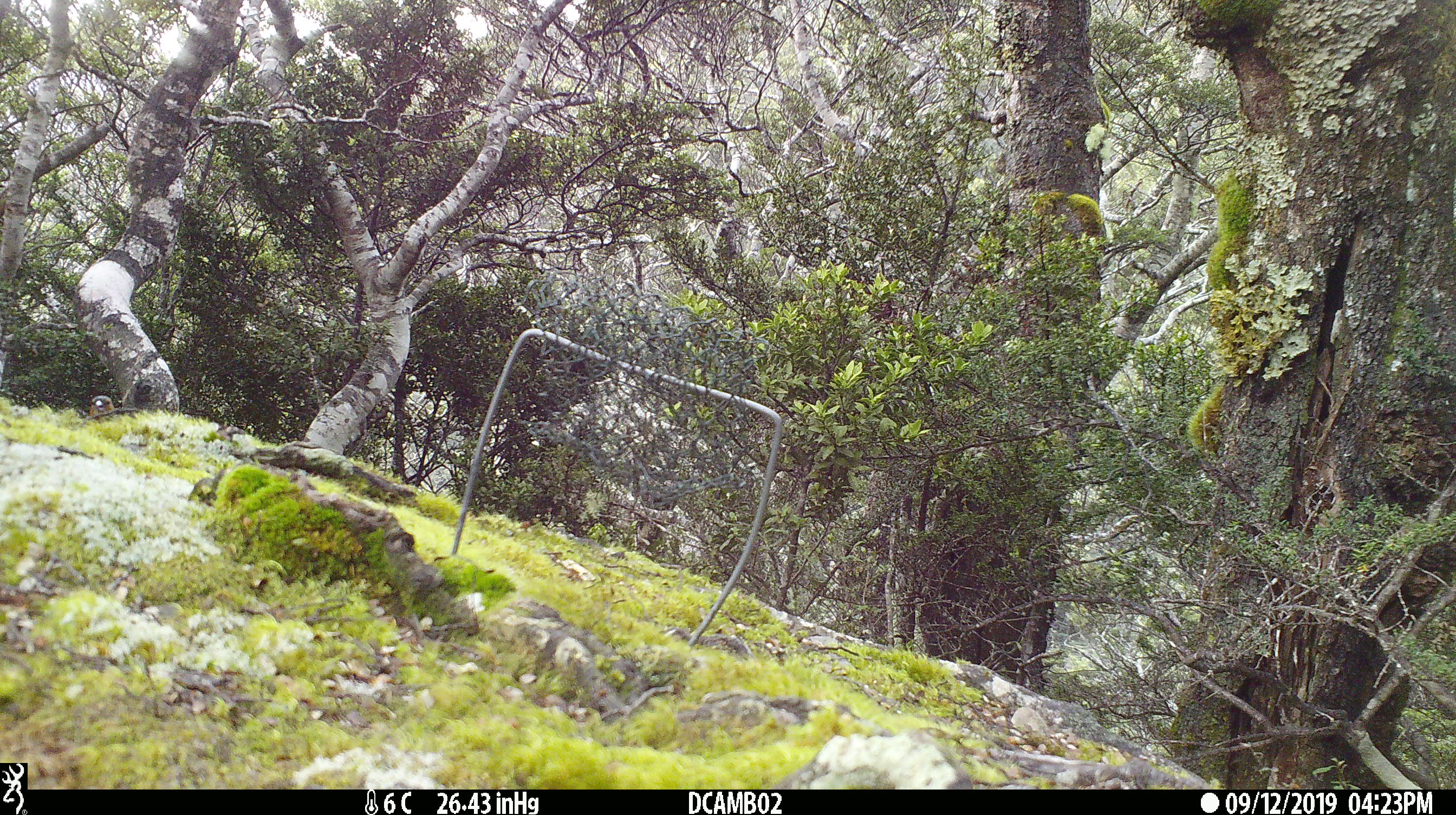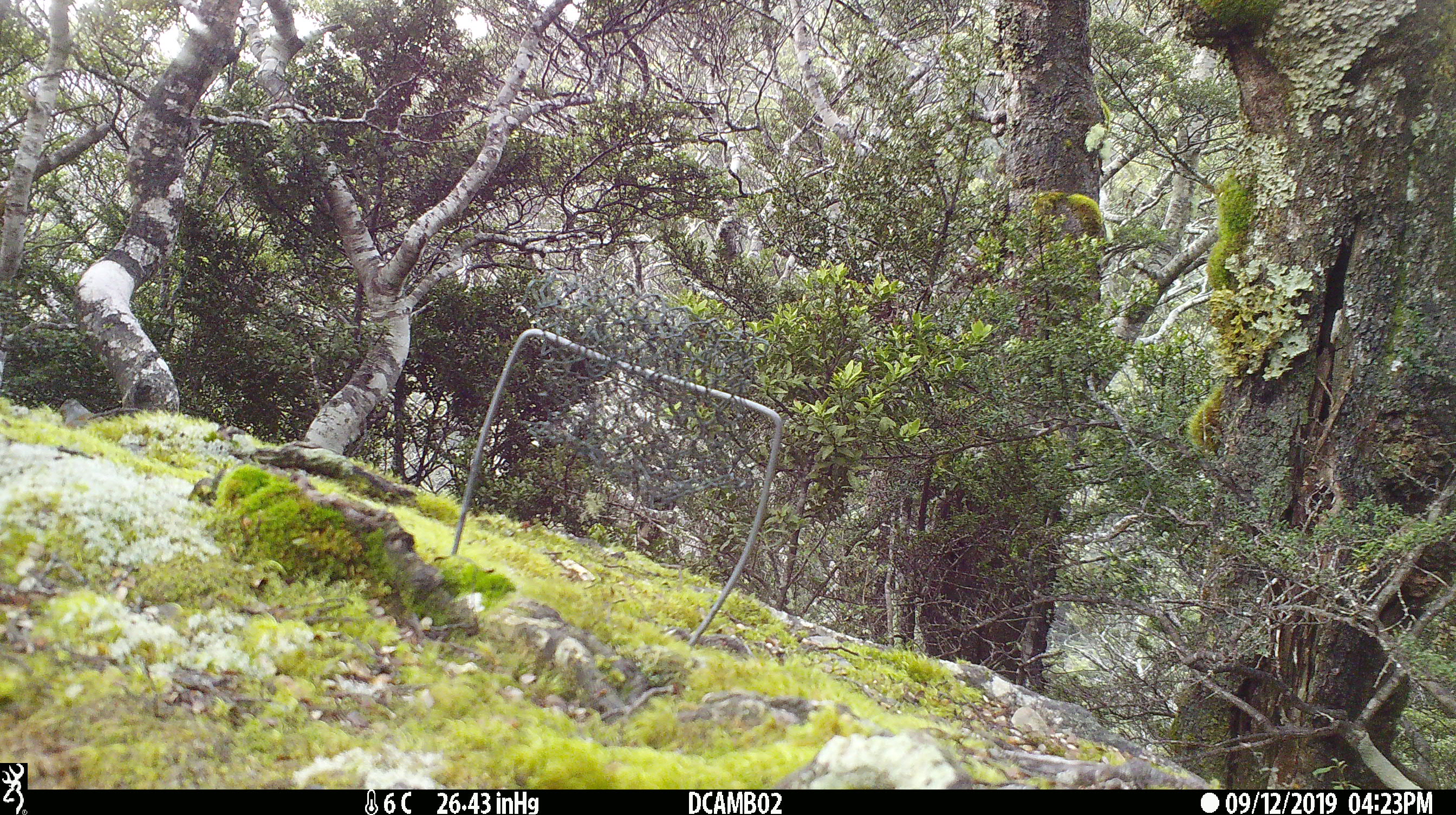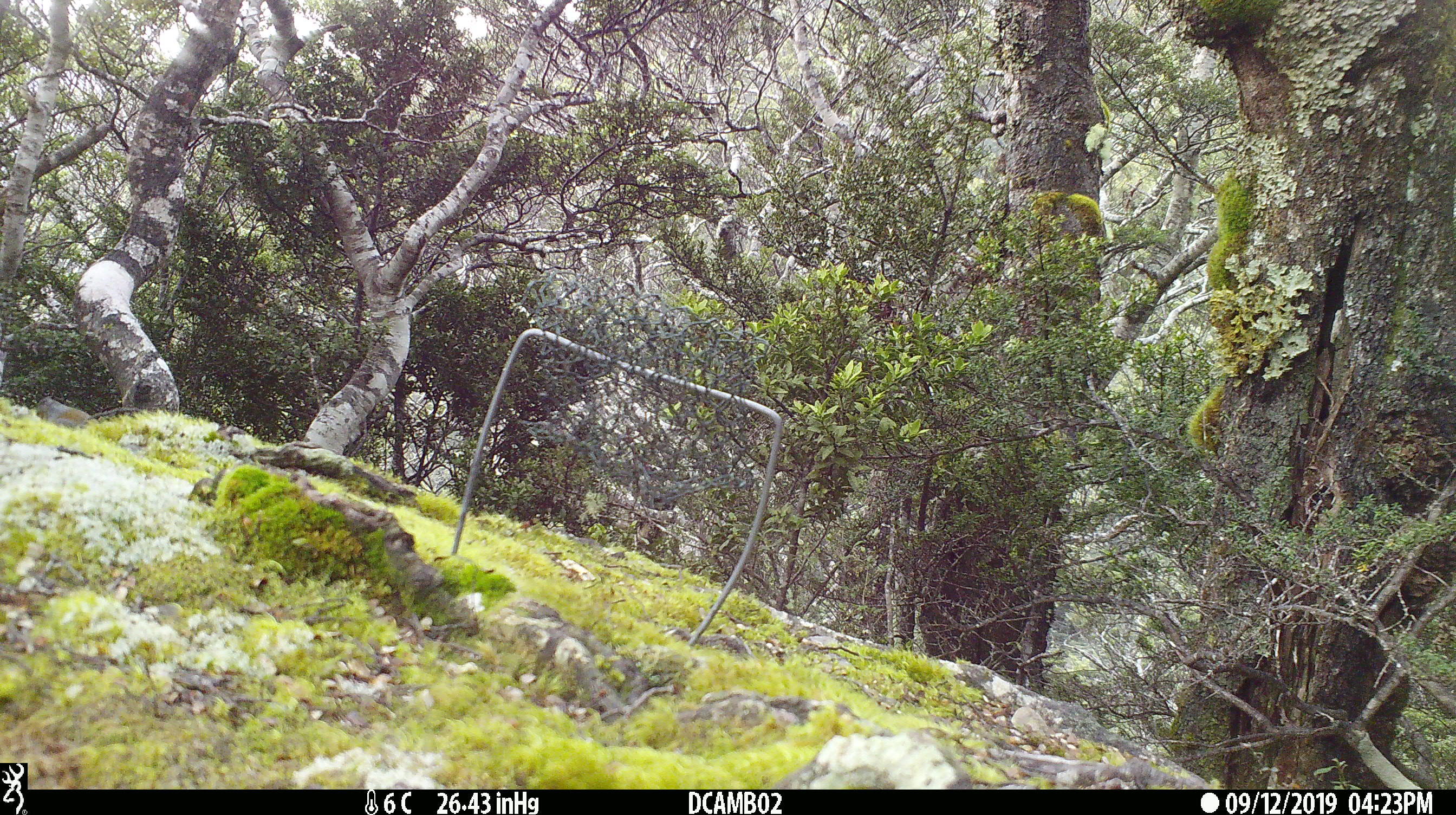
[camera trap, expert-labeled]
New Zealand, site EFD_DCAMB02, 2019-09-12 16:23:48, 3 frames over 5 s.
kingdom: Animalia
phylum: Chordata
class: Aves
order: Passeriformes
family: Fringillidae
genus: Fringilla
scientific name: Fringilla coelebs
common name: common chaffinch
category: chaffinch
Chaffinch (common chaffinch) (Fringilla coelebs).